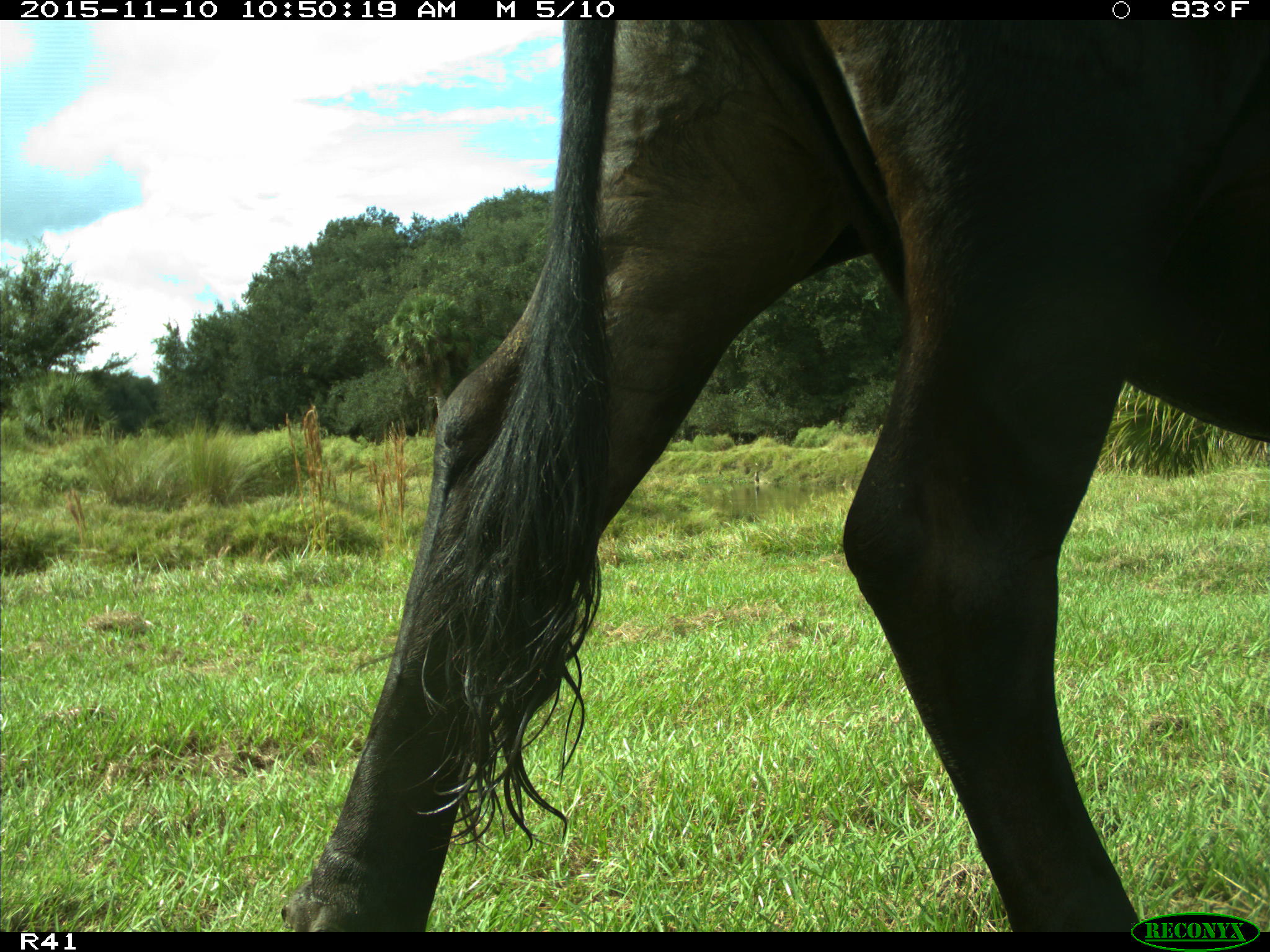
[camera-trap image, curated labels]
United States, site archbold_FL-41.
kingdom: Animalia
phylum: Chordata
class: Mammalia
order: Artiodactyla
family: Bovidae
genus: Bos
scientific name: Bos taurus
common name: domestic cow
Bos taurus (domestic cow).